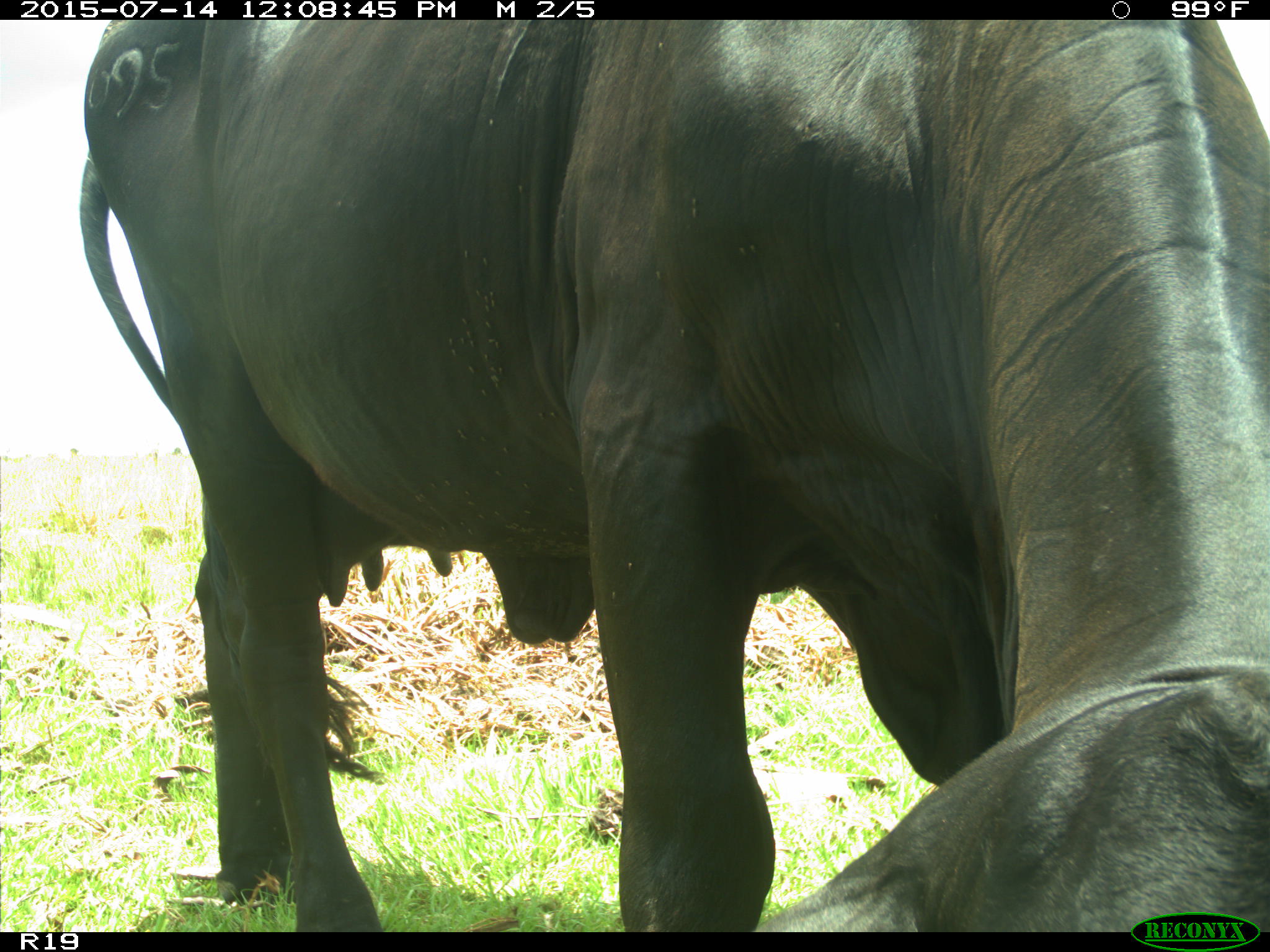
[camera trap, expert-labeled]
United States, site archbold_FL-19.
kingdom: Animalia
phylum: Chordata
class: Mammalia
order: Artiodactyla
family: Bovidae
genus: Bos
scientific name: Bos taurus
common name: domestic cow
Bos taurus (domestic cow).